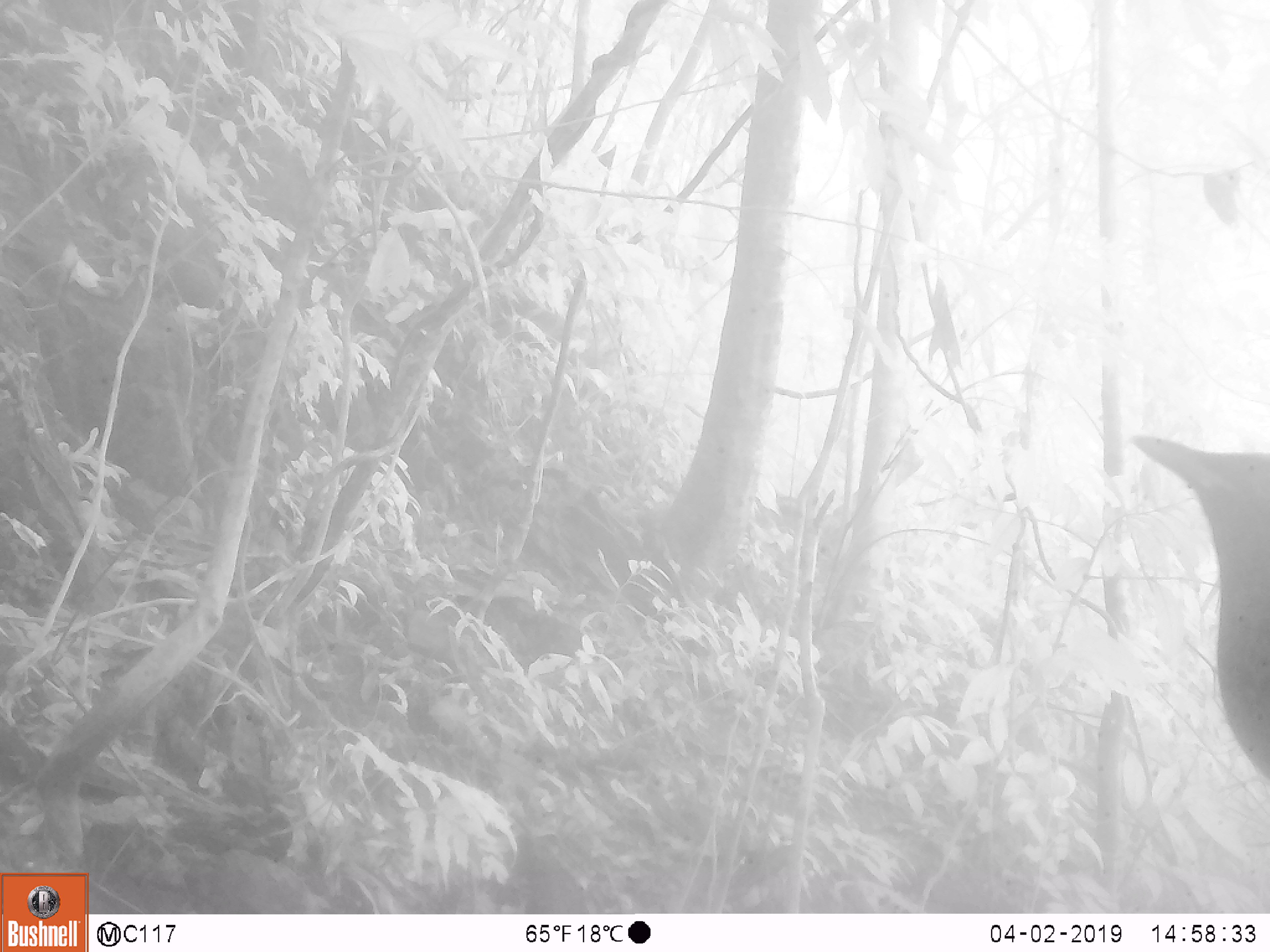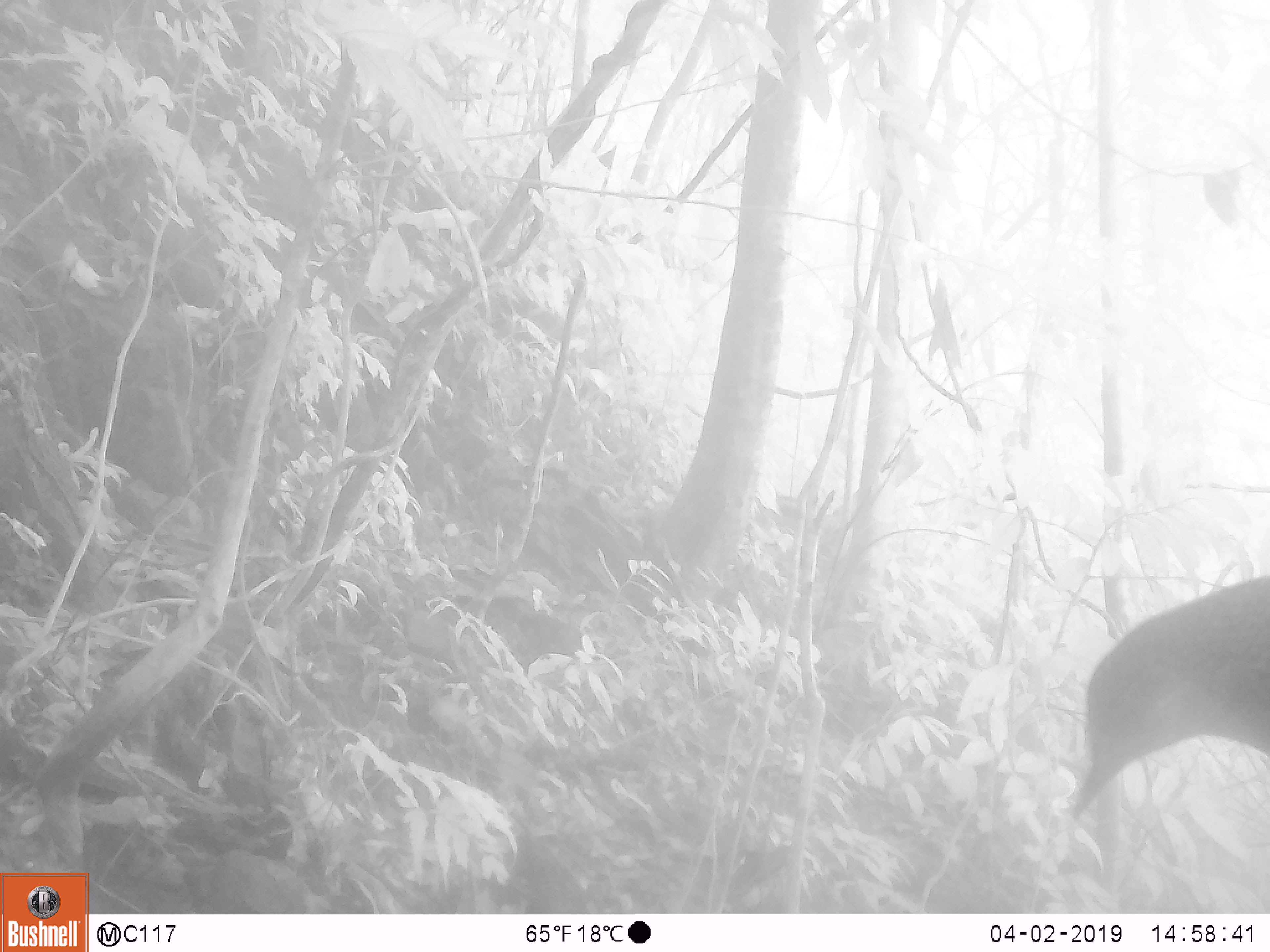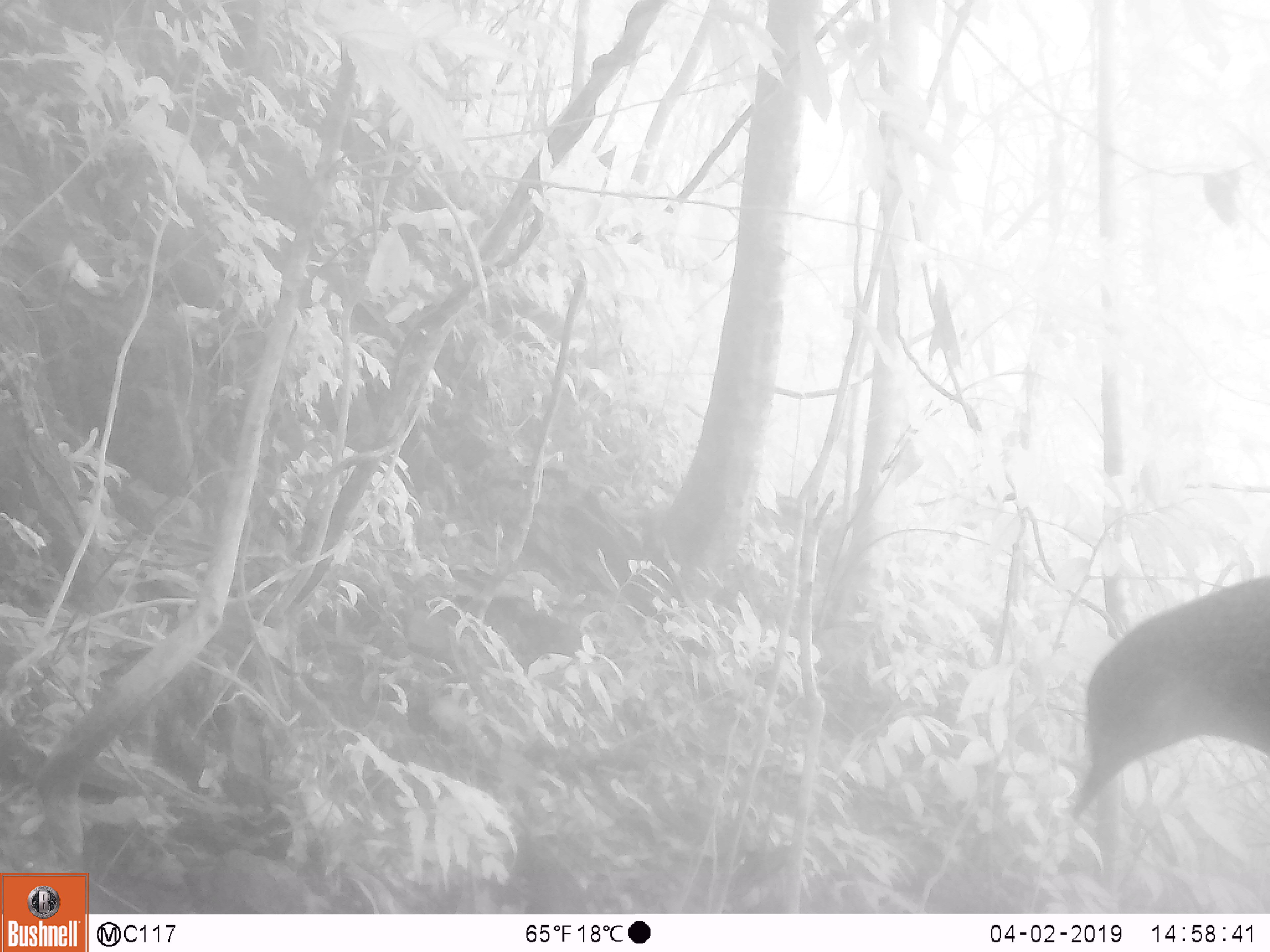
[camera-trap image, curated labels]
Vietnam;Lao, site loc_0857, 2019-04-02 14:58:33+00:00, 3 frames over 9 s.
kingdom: Animalia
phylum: Chordata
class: Aves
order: Passeriformes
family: Muscicapidae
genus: Myophonus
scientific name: Myophonus caeruleus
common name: blue whistling thrush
Blue whistling thrush (Myophonus caeruleus). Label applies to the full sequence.